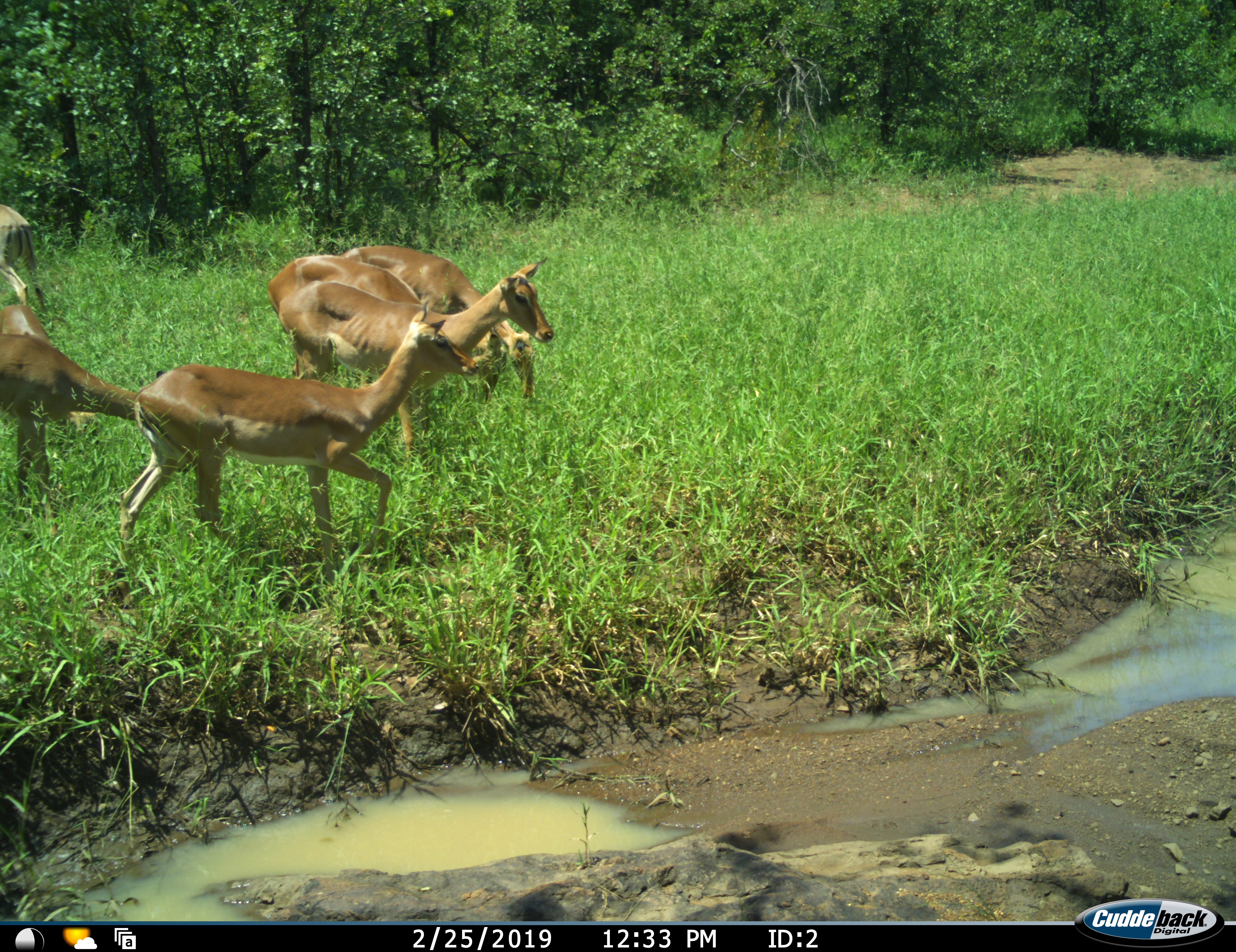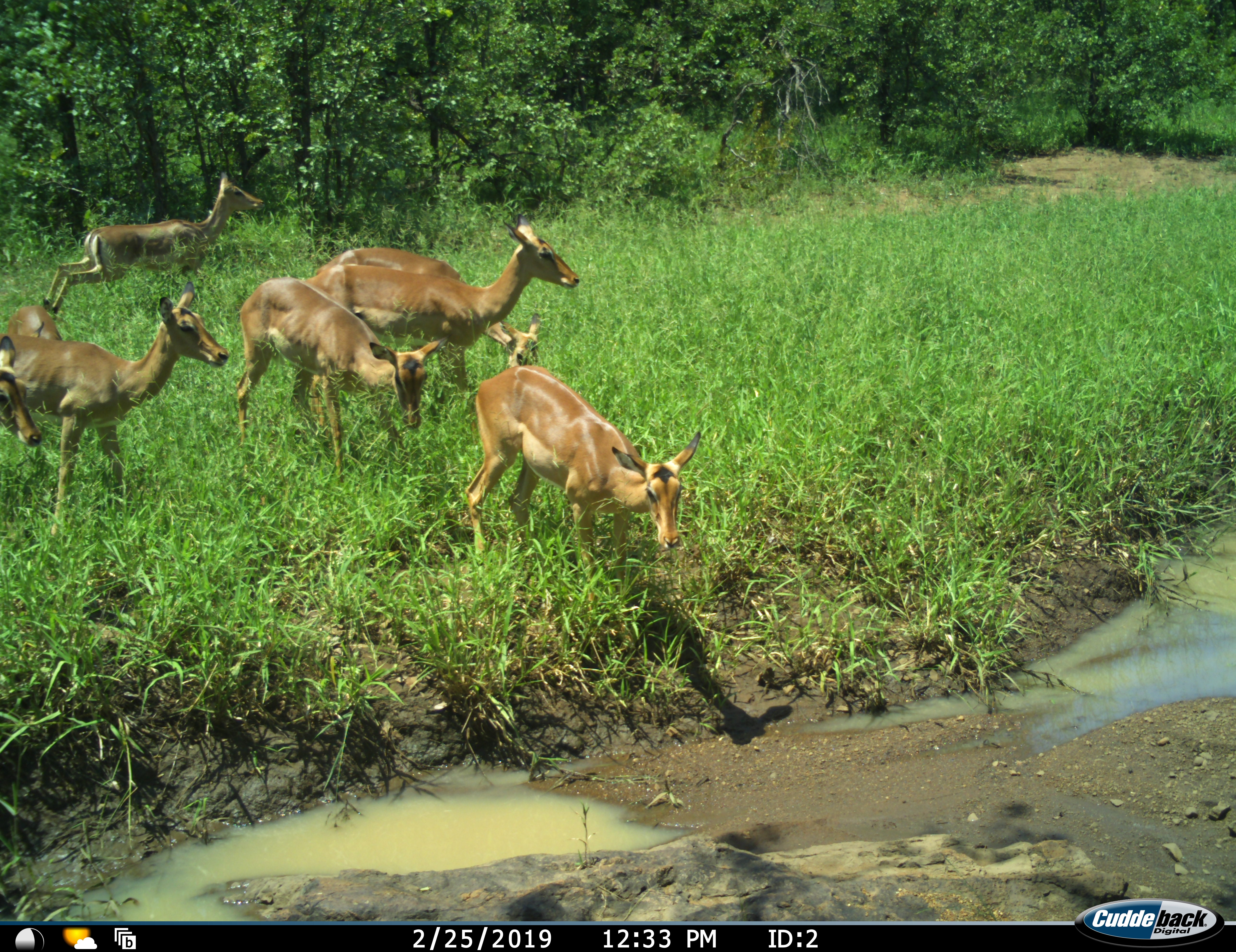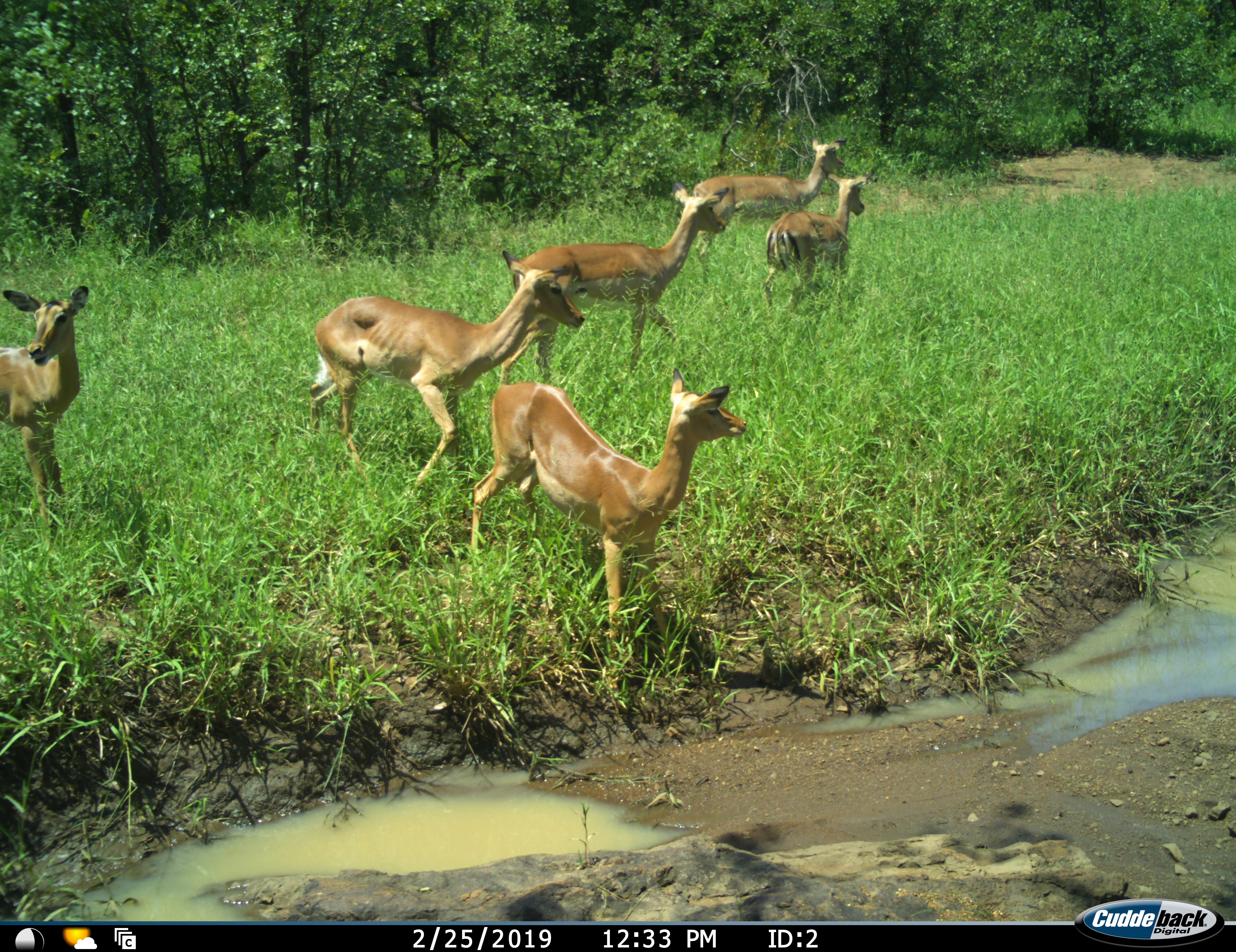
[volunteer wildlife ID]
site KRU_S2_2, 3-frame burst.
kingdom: Animalia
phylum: Chordata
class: Mammalia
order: Artiodactyla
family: Bovidae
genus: Aepyceros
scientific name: Aepyceros melampus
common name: impala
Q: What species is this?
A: Impala (Aepyceros melampus).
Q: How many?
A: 7.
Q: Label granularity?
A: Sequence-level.